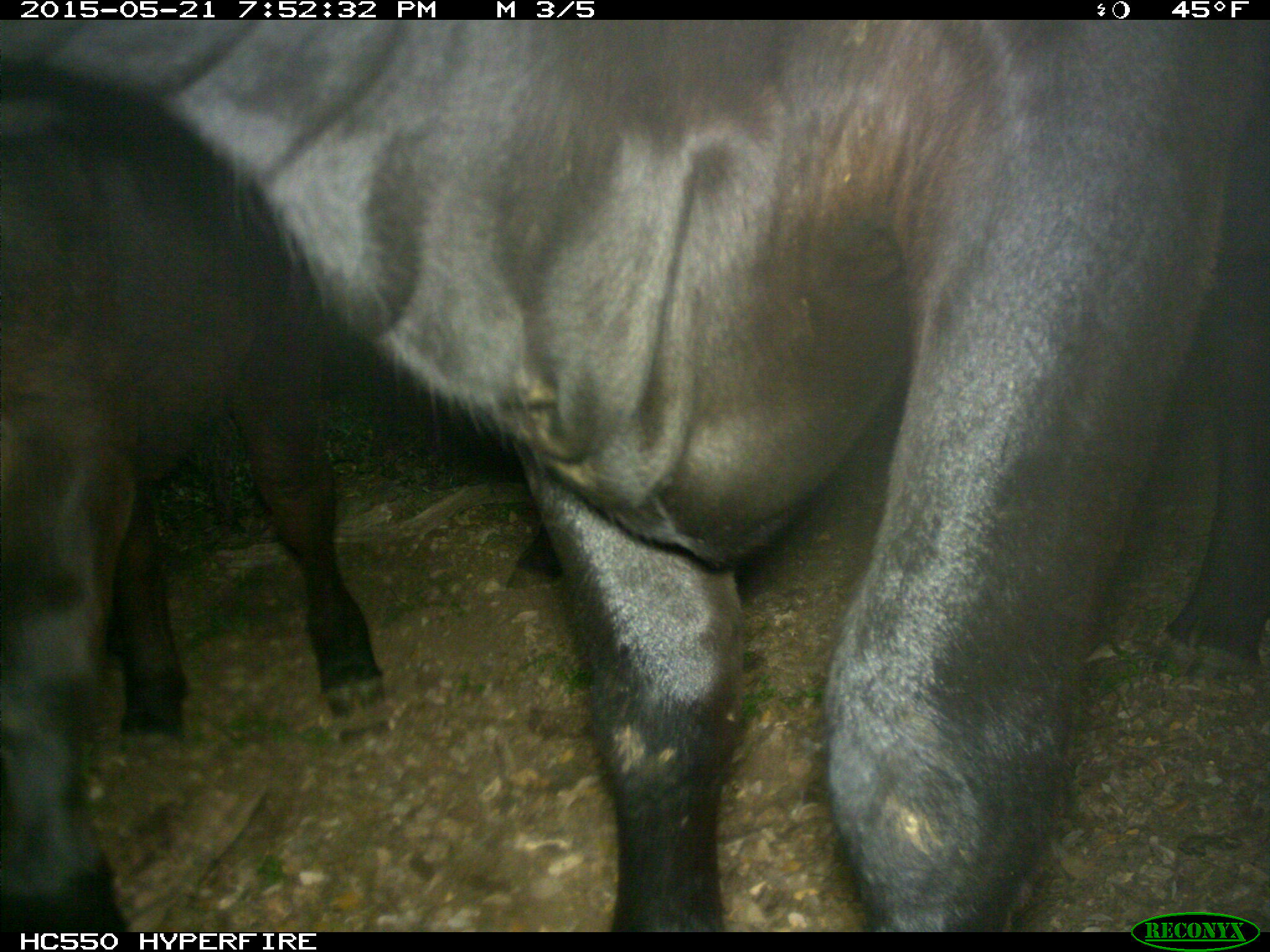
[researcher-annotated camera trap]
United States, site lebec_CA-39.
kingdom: Animalia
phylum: Chordata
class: Mammalia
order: Artiodactyla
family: Bovidae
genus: Bos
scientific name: Bos taurus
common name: domestic cow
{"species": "Bos taurus (domestic cow)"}